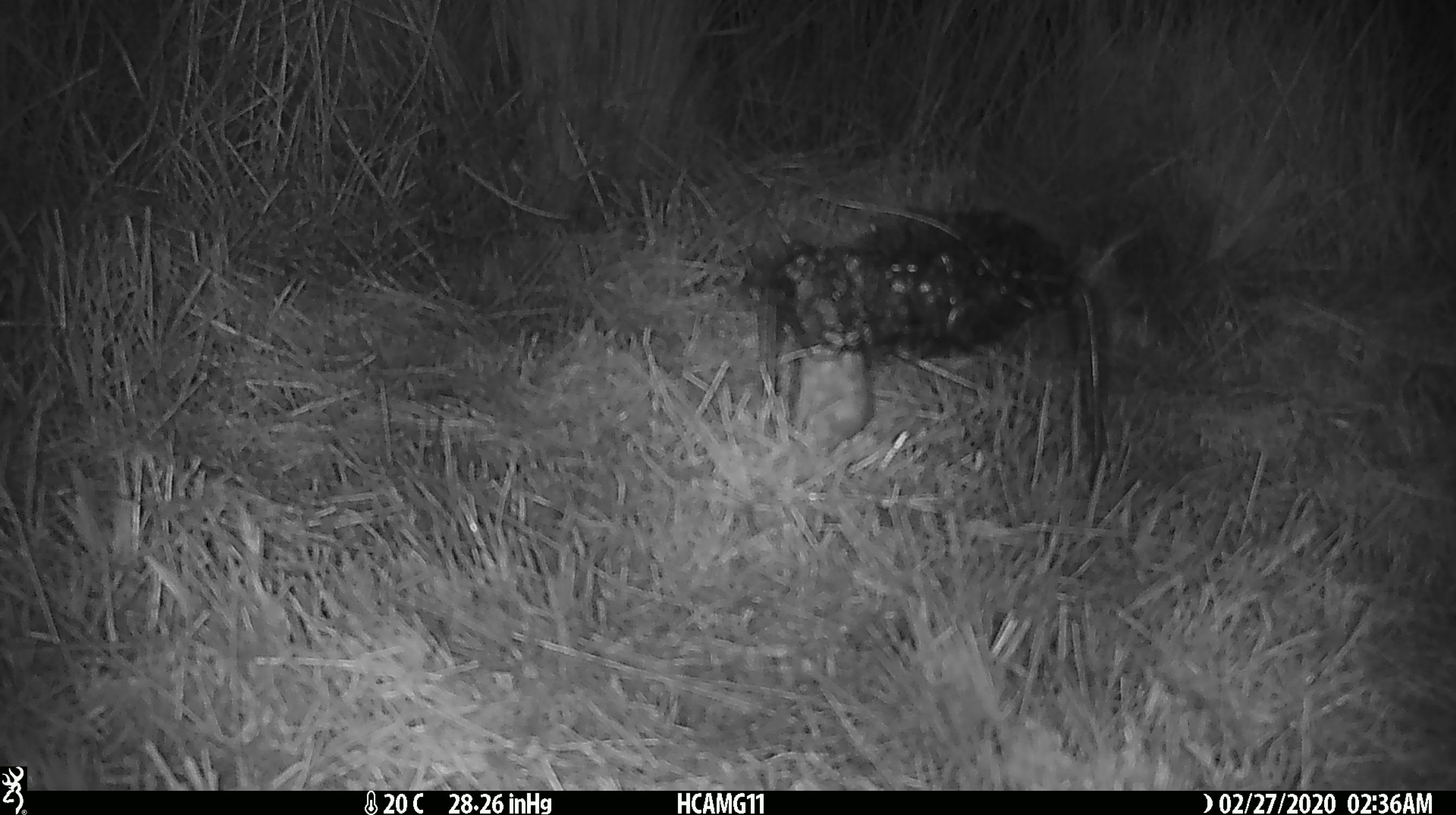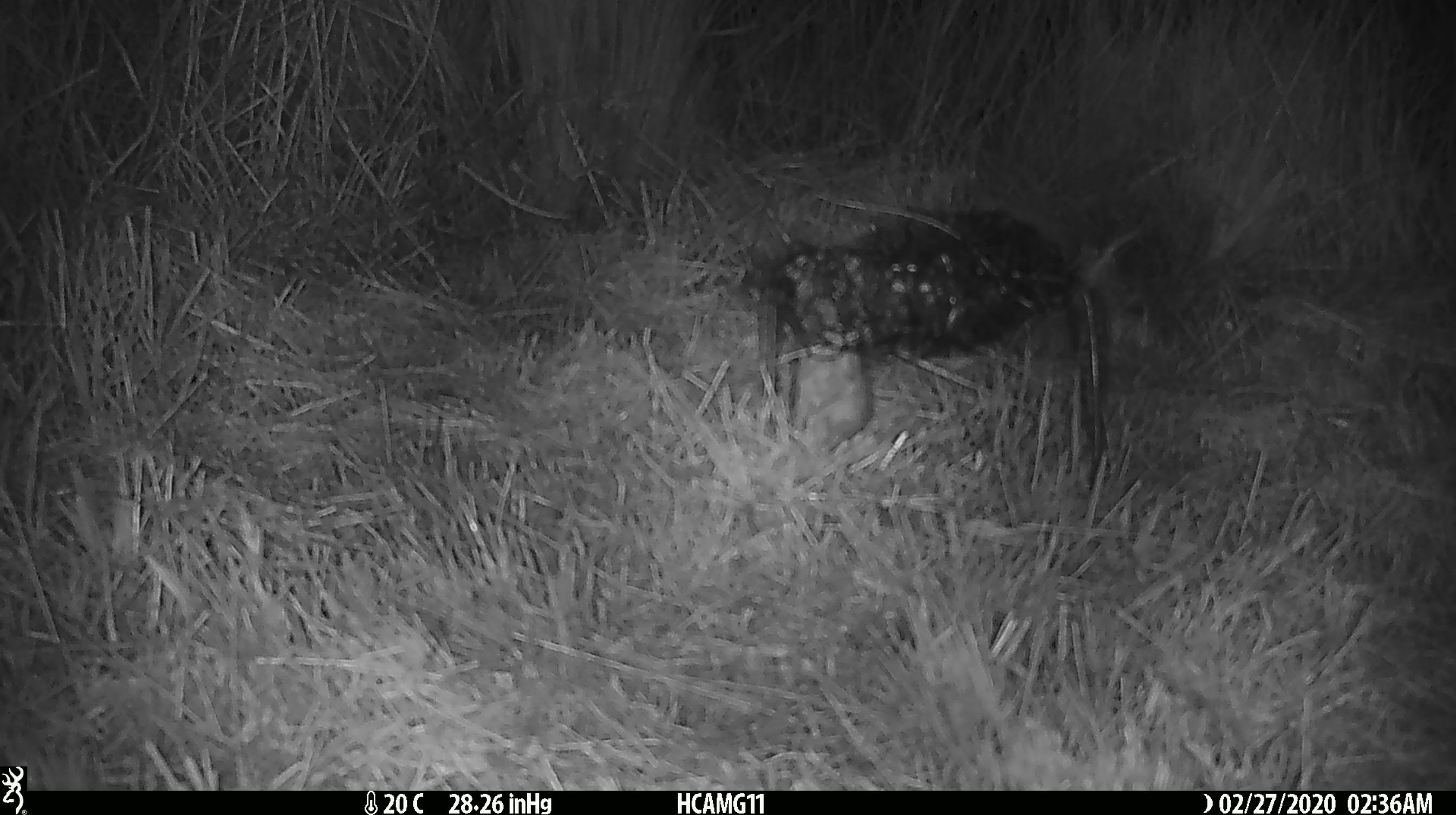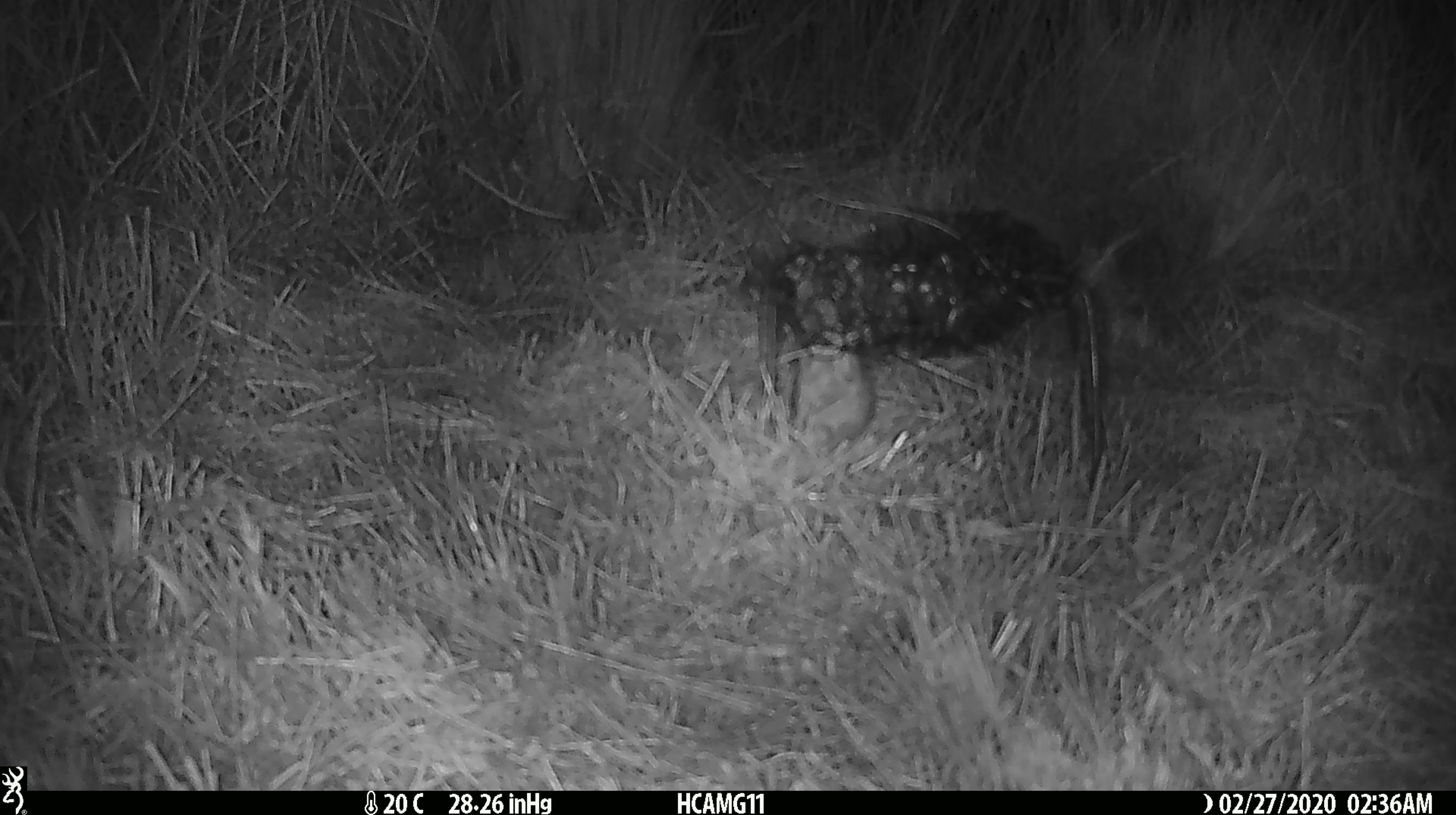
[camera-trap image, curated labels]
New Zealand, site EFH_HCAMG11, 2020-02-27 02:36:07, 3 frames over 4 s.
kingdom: Animalia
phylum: Chordata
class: Mammalia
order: Rodentia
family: Muridae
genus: Mus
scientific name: Mus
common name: mouse